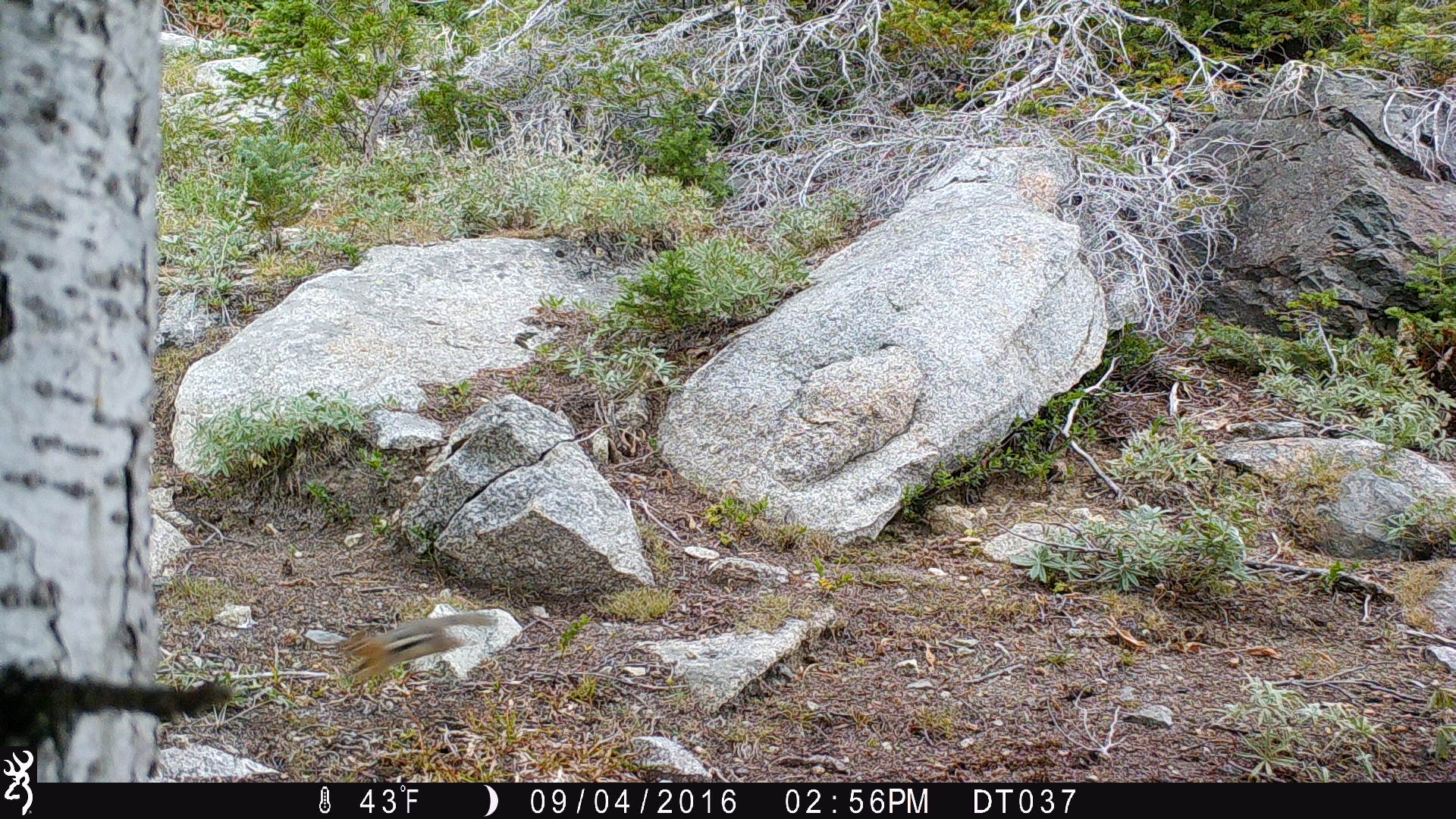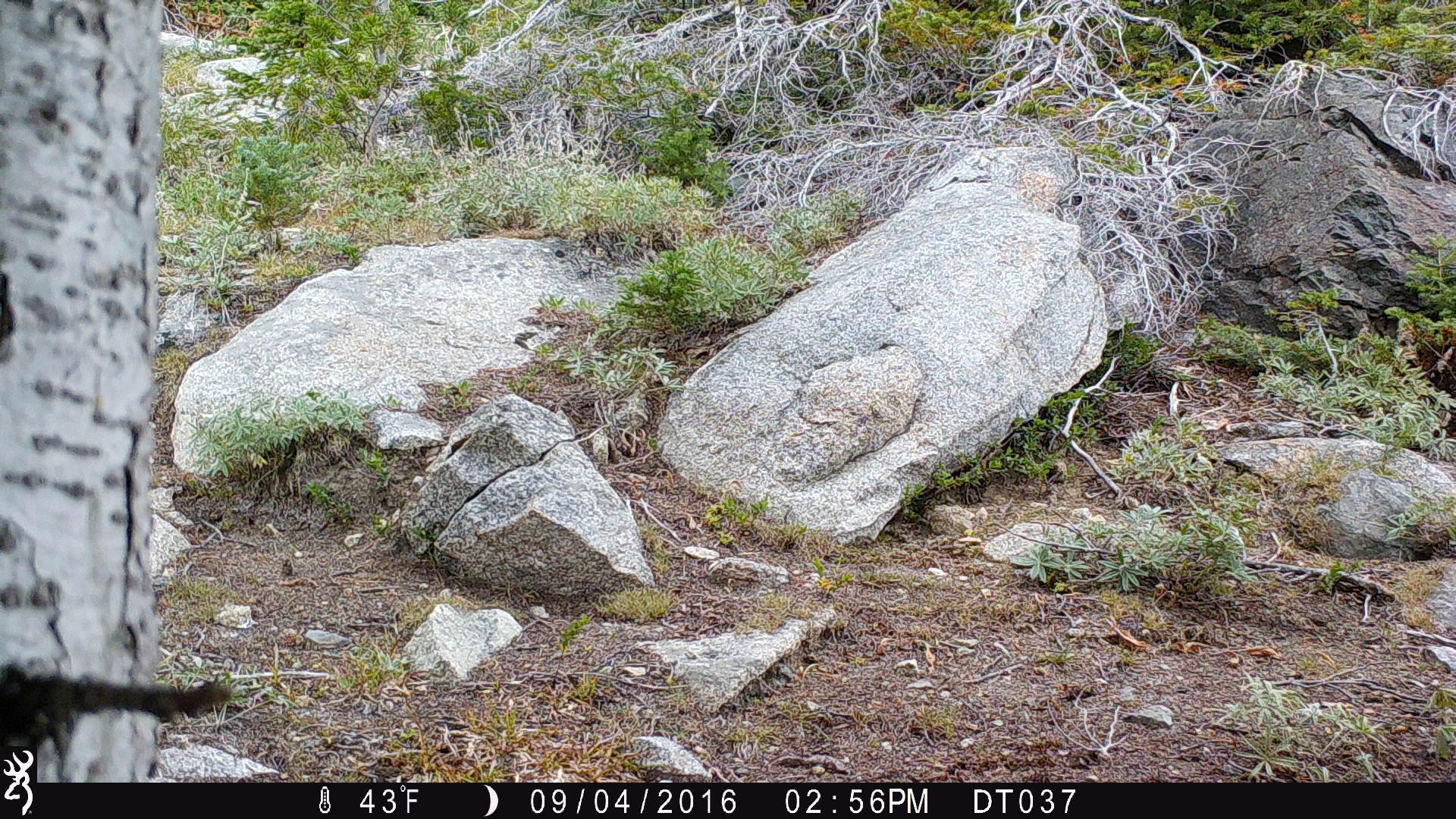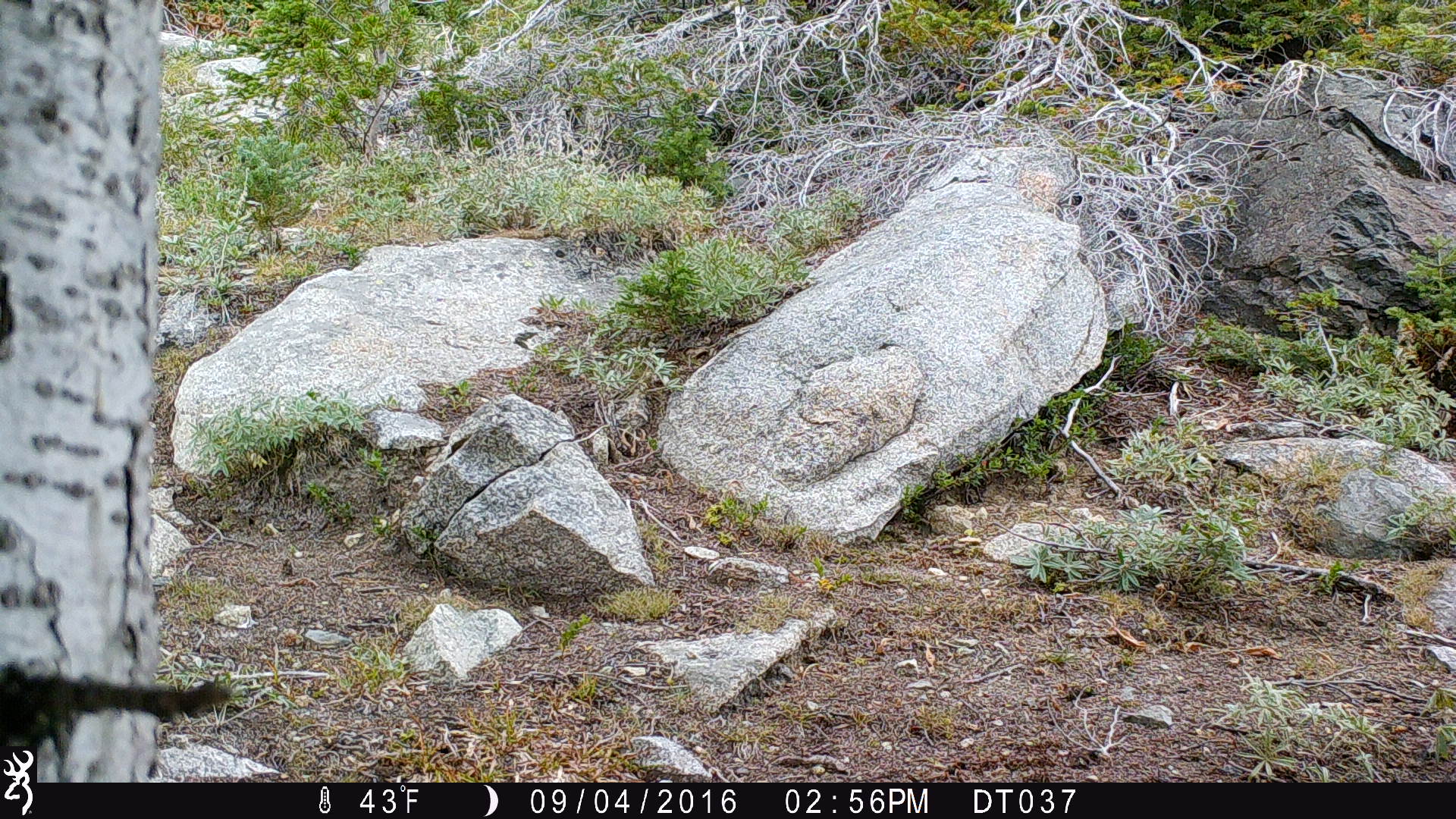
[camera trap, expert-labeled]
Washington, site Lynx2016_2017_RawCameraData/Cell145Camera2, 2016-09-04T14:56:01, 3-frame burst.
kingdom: Animalia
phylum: Chordata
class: Mammalia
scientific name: Mammalia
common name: small mammal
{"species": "small mammal (Mammalia)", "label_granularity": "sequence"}